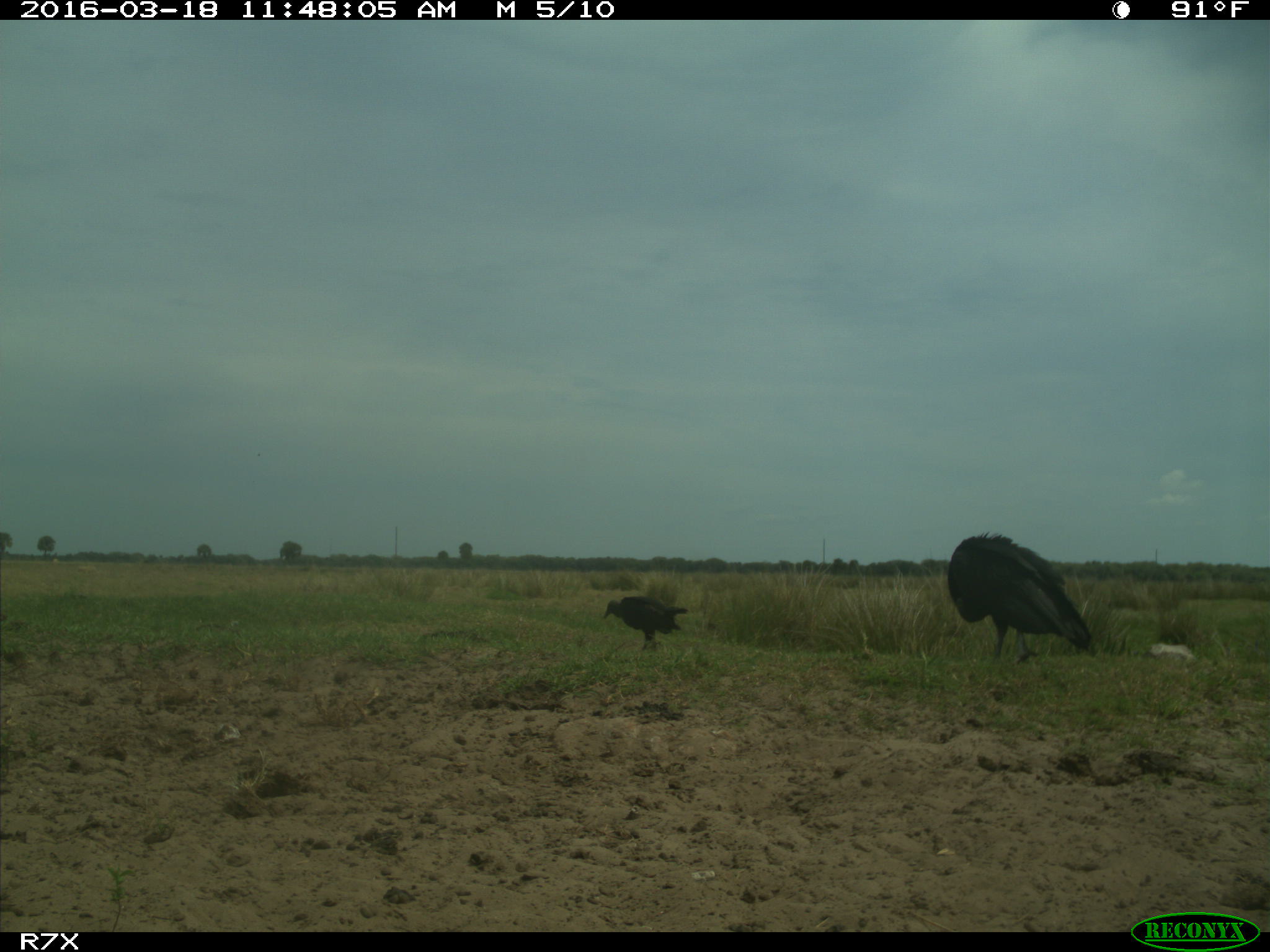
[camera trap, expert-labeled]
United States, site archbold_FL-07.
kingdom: Animalia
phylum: Chordata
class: Aves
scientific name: Aves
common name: birds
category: unidentified bird